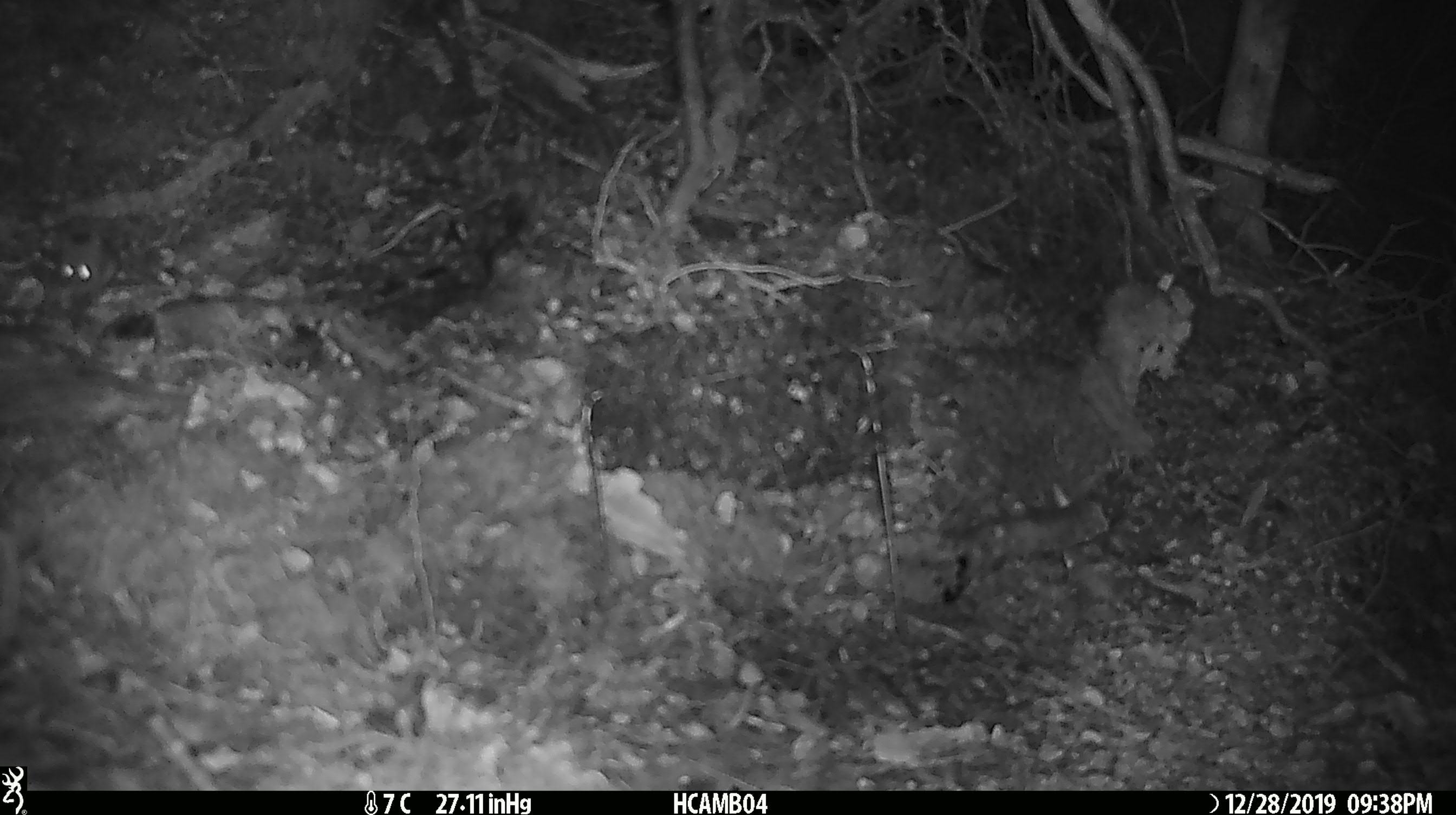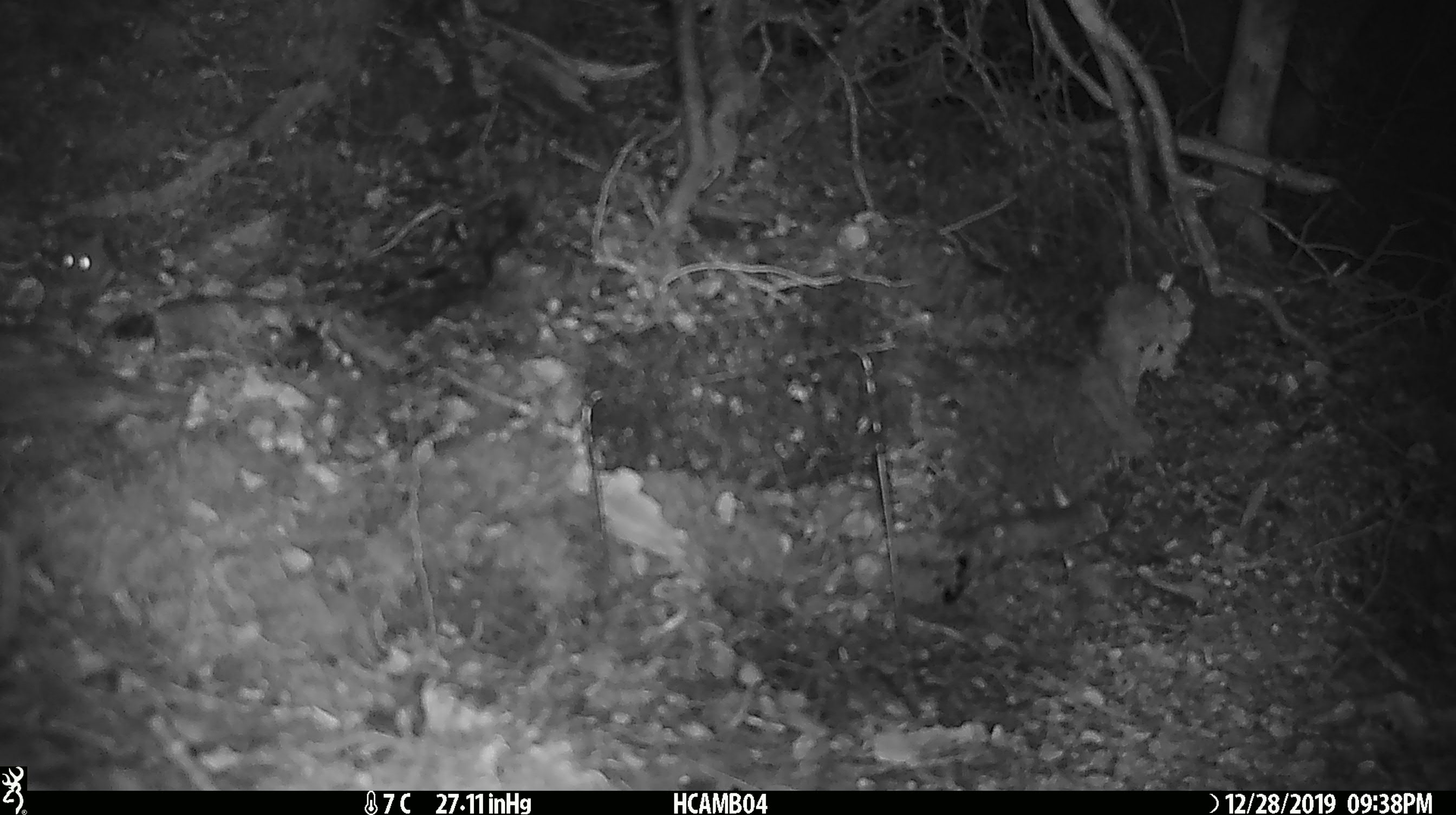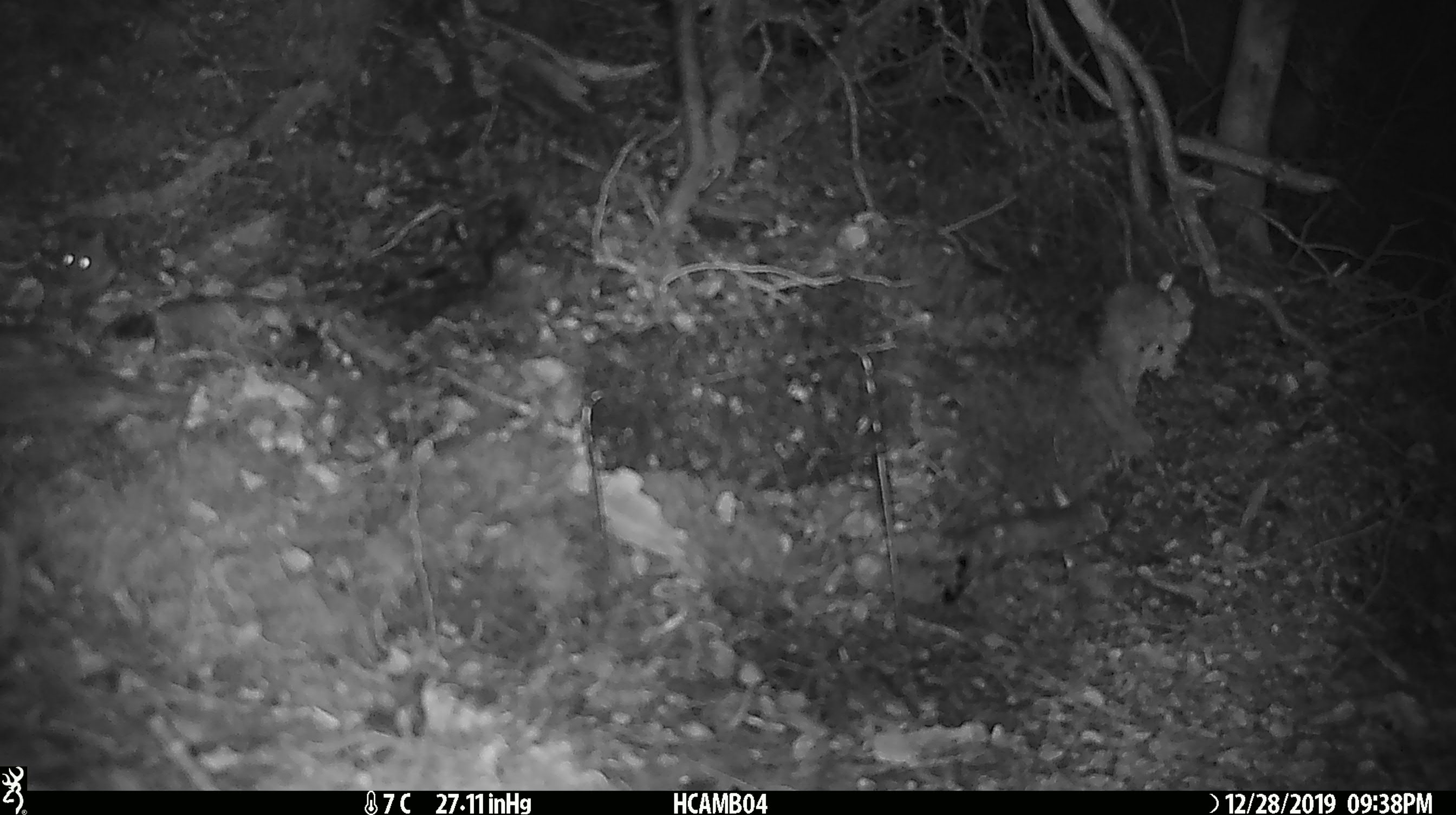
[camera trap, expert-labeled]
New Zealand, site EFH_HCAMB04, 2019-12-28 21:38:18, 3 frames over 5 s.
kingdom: Animalia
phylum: Chordata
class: Mammalia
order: Rodentia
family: Muridae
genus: Mus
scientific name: Mus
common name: mouse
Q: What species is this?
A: Mouse (Mus).